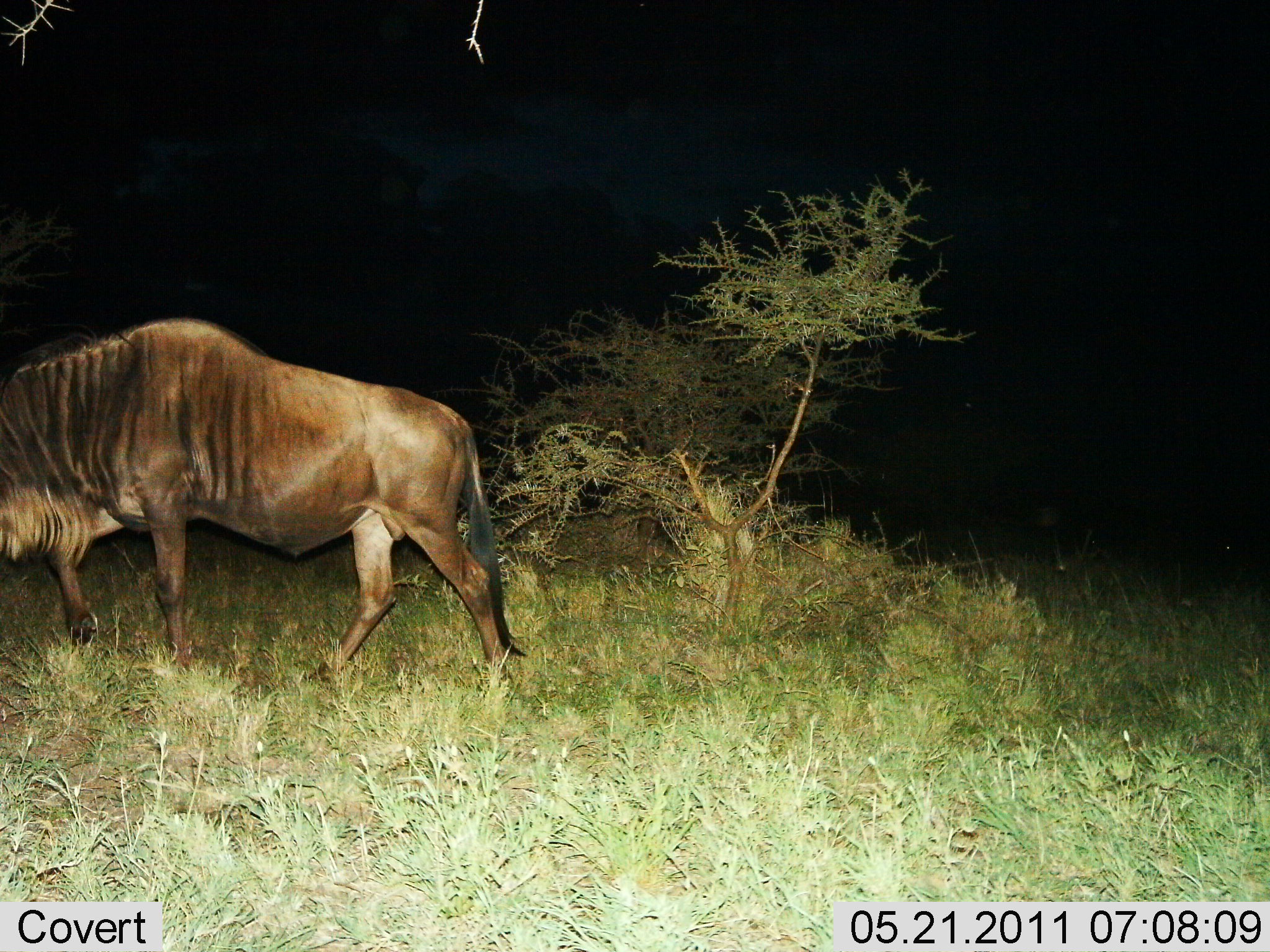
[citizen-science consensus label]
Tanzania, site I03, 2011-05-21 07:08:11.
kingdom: Animalia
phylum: Chordata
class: Mammalia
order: Artiodactyla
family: Bovidae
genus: Connochaetes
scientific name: Connochaetes taurinus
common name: blue wildebeest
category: wildebeest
Wildebeest (blue wildebeest) (Connochaetes taurinus), count 1. Behavior (volunteer vote fractions): standing 25%, resting 0%, moving 83%, interacting 0%. Young present (vote fraction): 0%. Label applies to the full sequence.